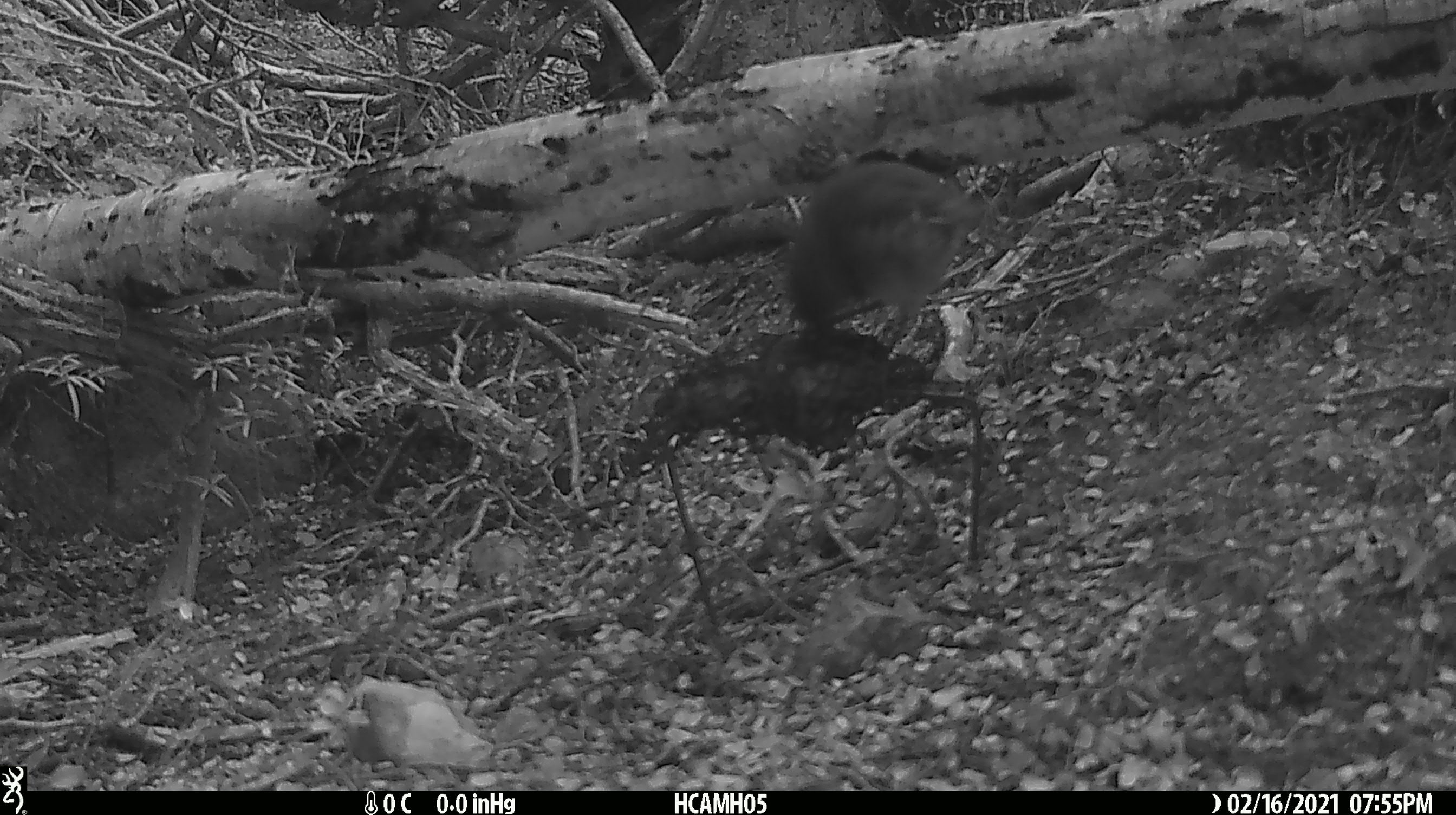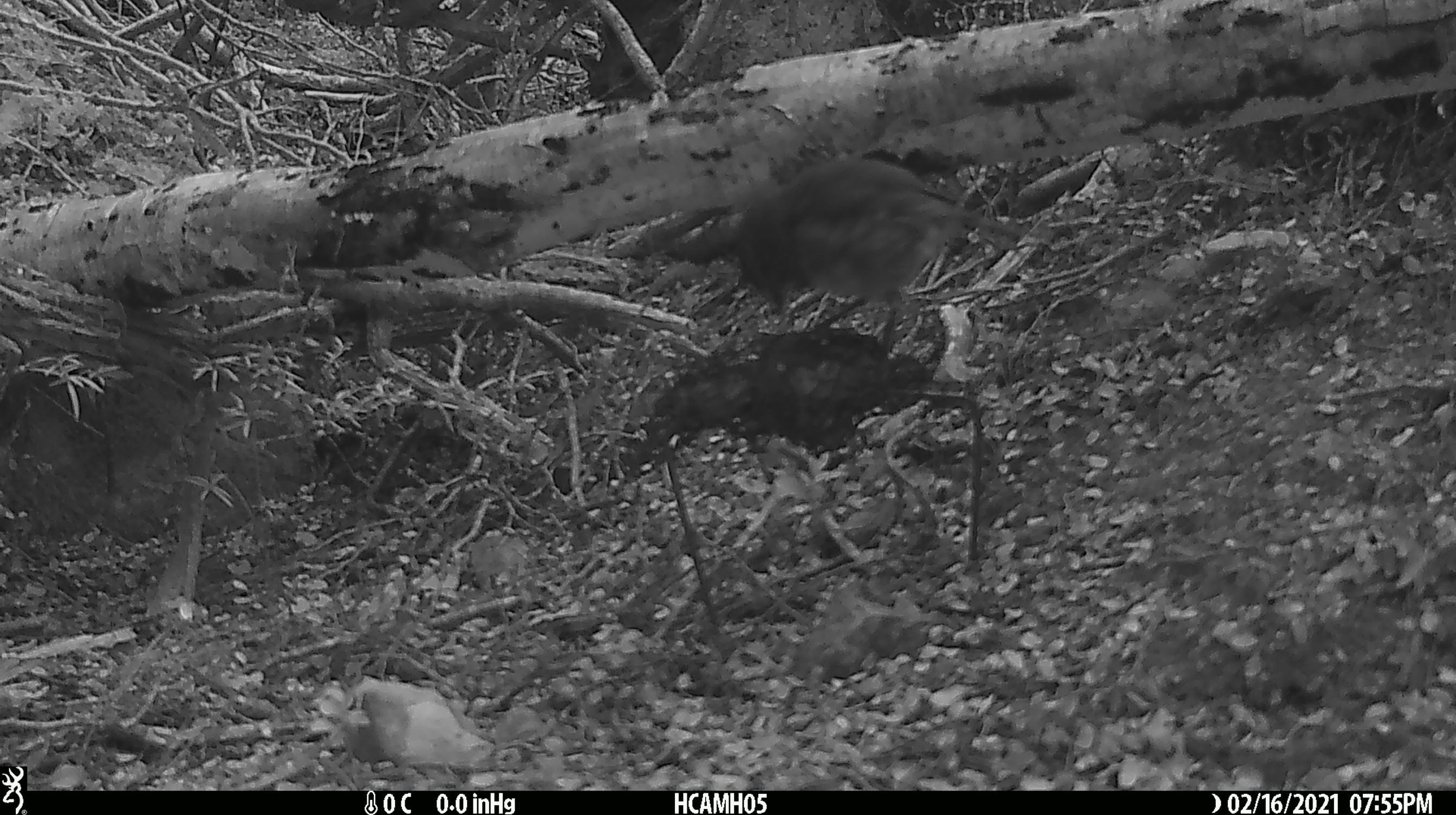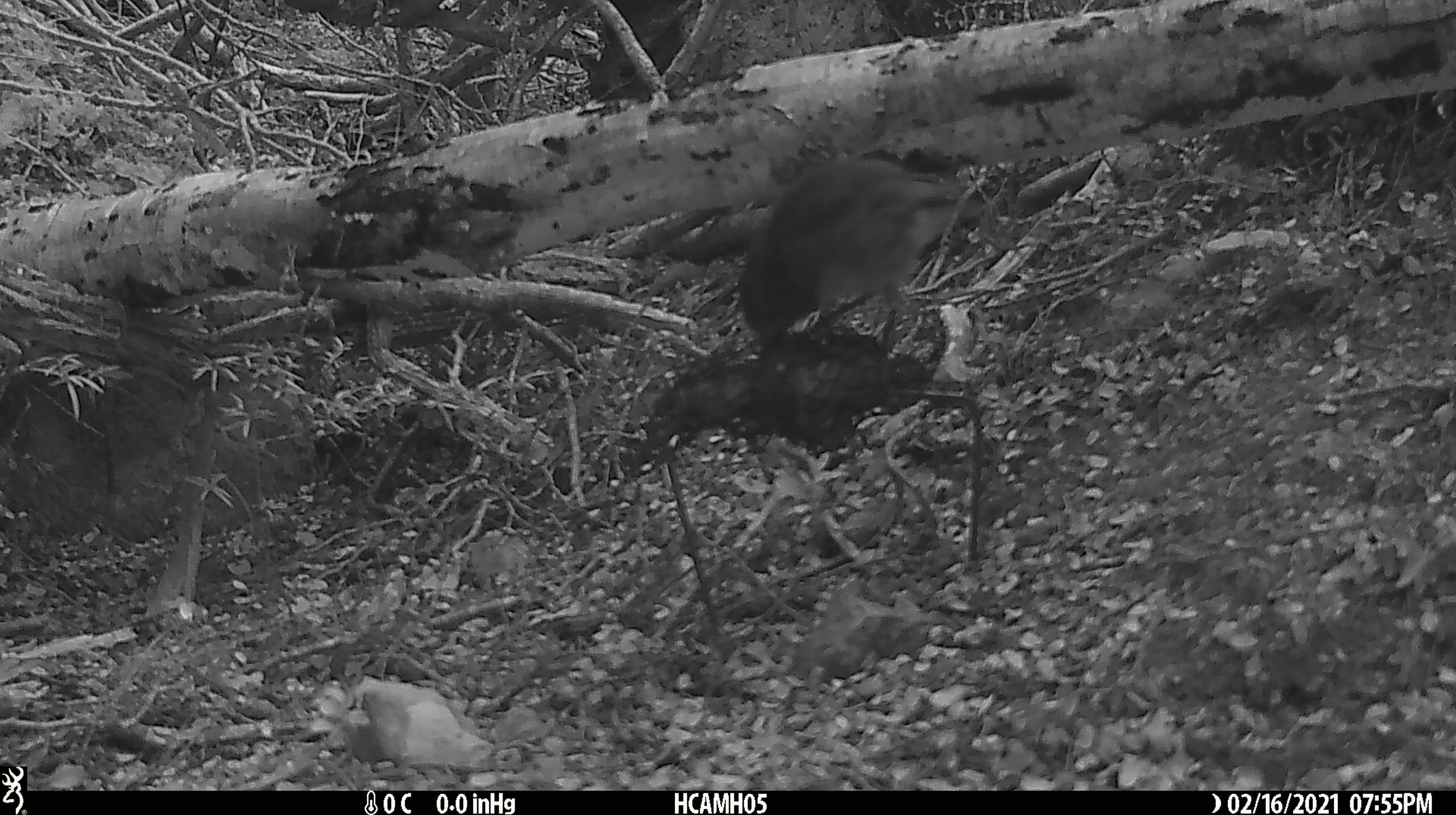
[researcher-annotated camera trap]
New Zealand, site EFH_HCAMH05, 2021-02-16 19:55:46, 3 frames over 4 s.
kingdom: Animalia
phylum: Chordata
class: Aves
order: Passeriformes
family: Petroicidae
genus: Petroica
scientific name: Petroica australis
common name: new zealand robin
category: robin